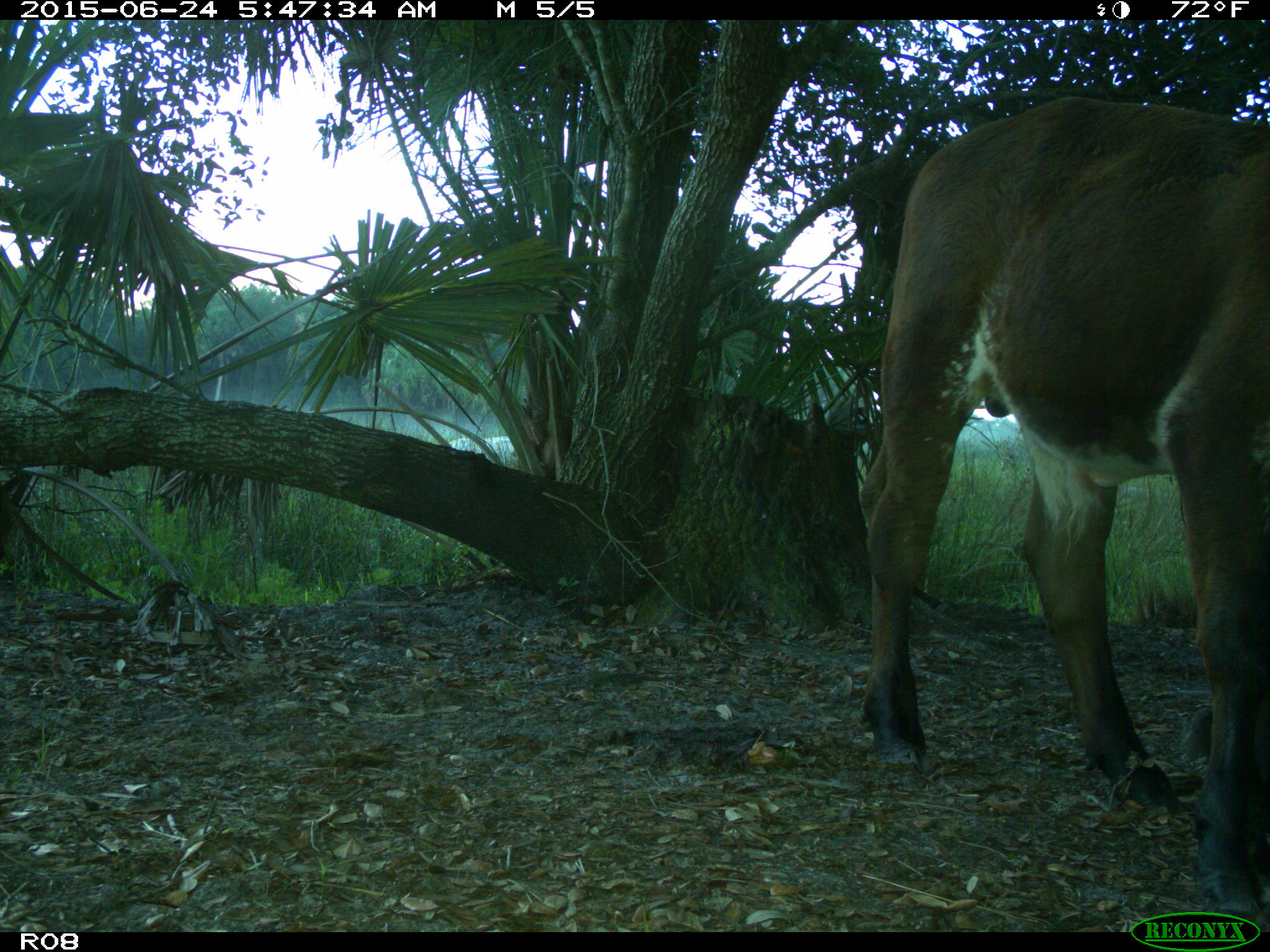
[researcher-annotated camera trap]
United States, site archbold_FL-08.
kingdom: Animalia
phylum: Chordata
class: Mammalia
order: Artiodactyla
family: Bovidae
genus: Bos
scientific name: Bos taurus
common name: domestic cow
Bos taurus (domestic cow).